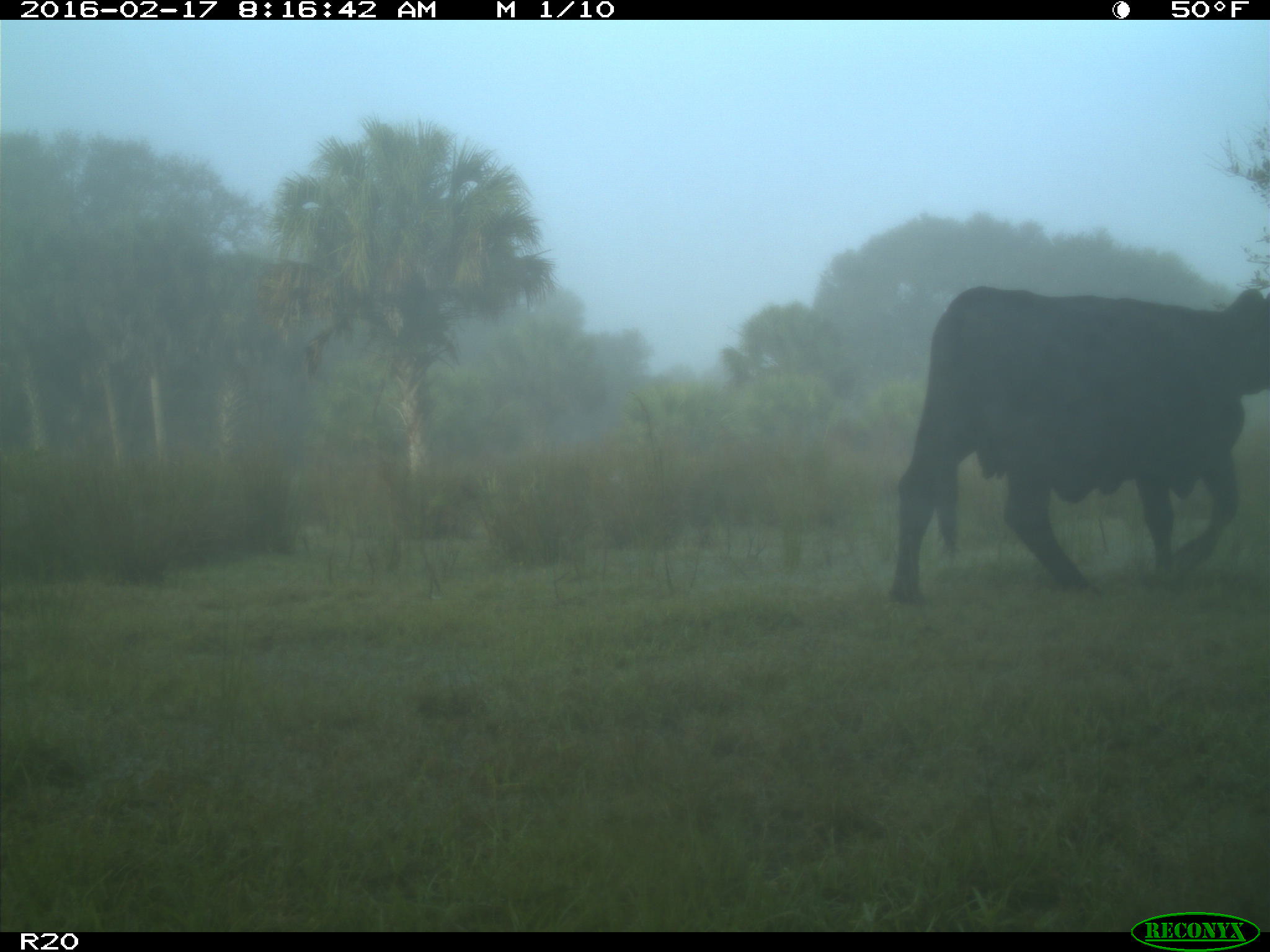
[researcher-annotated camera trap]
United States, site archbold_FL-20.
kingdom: Animalia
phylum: Chordata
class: Mammalia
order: Artiodactyla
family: Bovidae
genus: Bos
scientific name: Bos taurus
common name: domestic cow